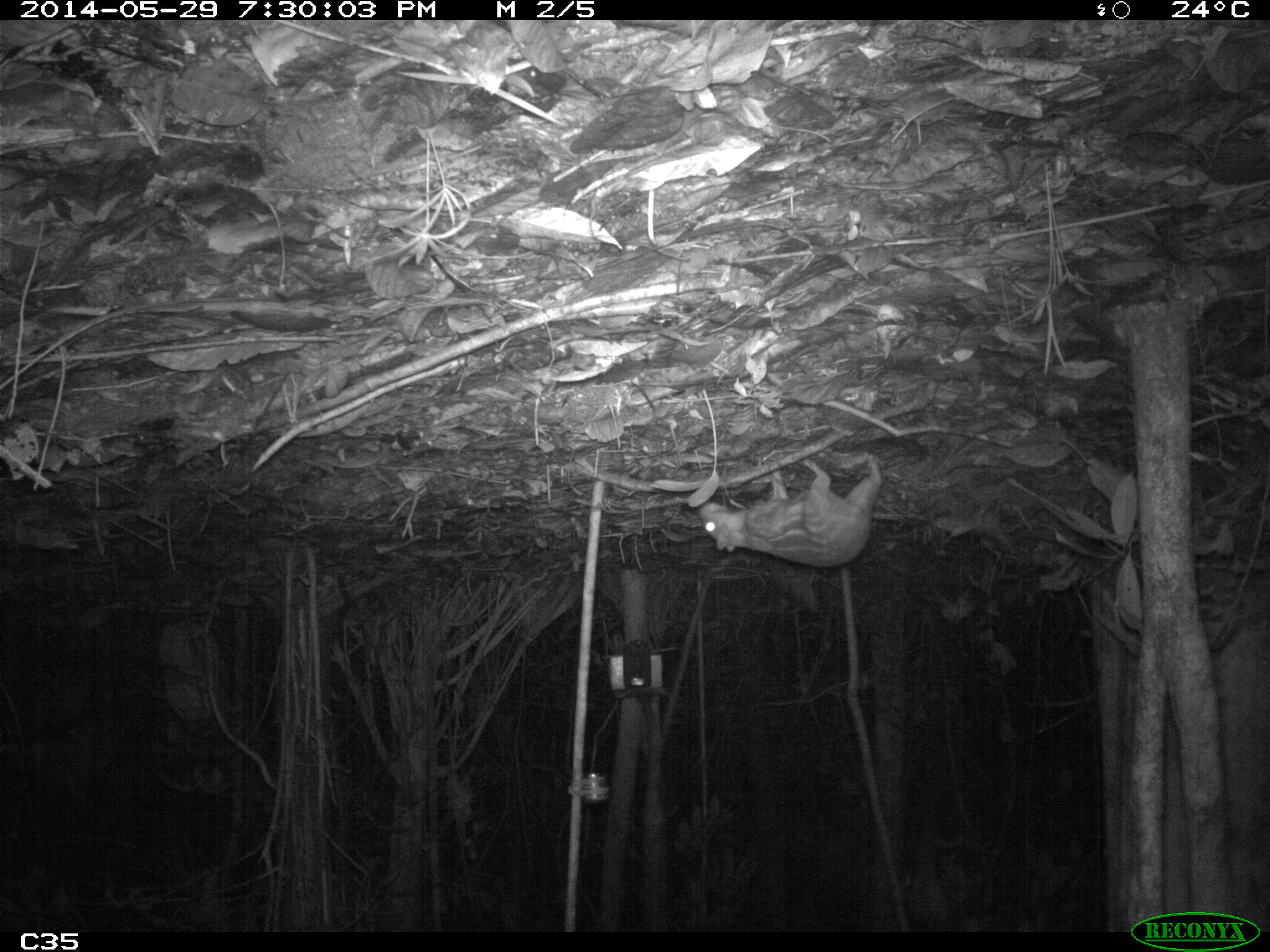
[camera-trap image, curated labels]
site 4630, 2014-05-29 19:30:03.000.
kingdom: Animalia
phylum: Chordata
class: Mammalia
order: Rodentia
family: Cuniculidae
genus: Cuniculus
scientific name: Cuniculus paca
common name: spotted paca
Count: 1.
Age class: adult.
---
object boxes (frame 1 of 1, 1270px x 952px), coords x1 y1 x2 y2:
cuniculus paca: 695 451 884 568